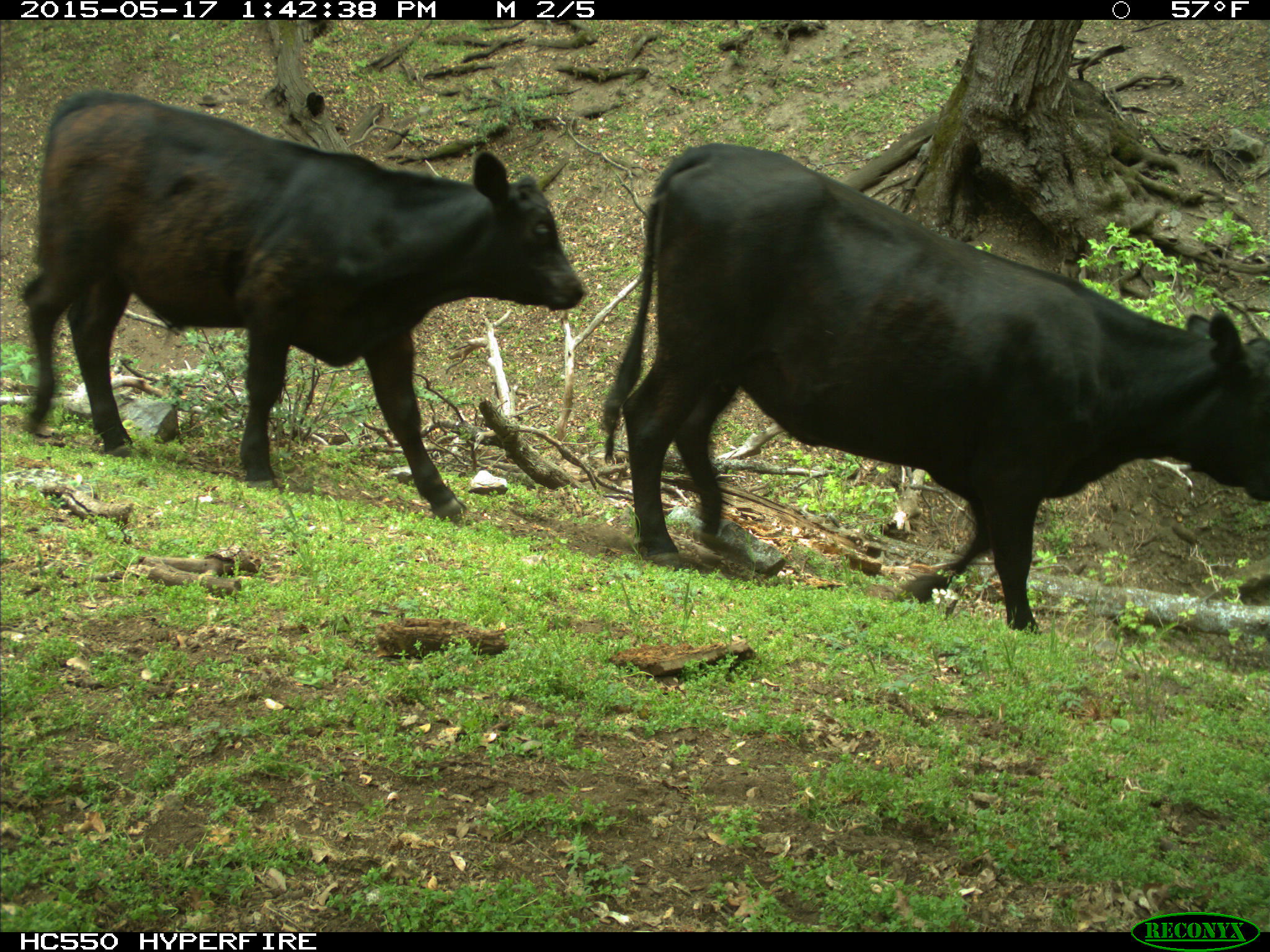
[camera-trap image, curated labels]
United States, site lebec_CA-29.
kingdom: Animalia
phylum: Chordata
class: Mammalia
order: Artiodactyla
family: Bovidae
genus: Bos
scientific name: Bos taurus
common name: domestic cow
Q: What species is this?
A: Bos taurus (domestic cow).